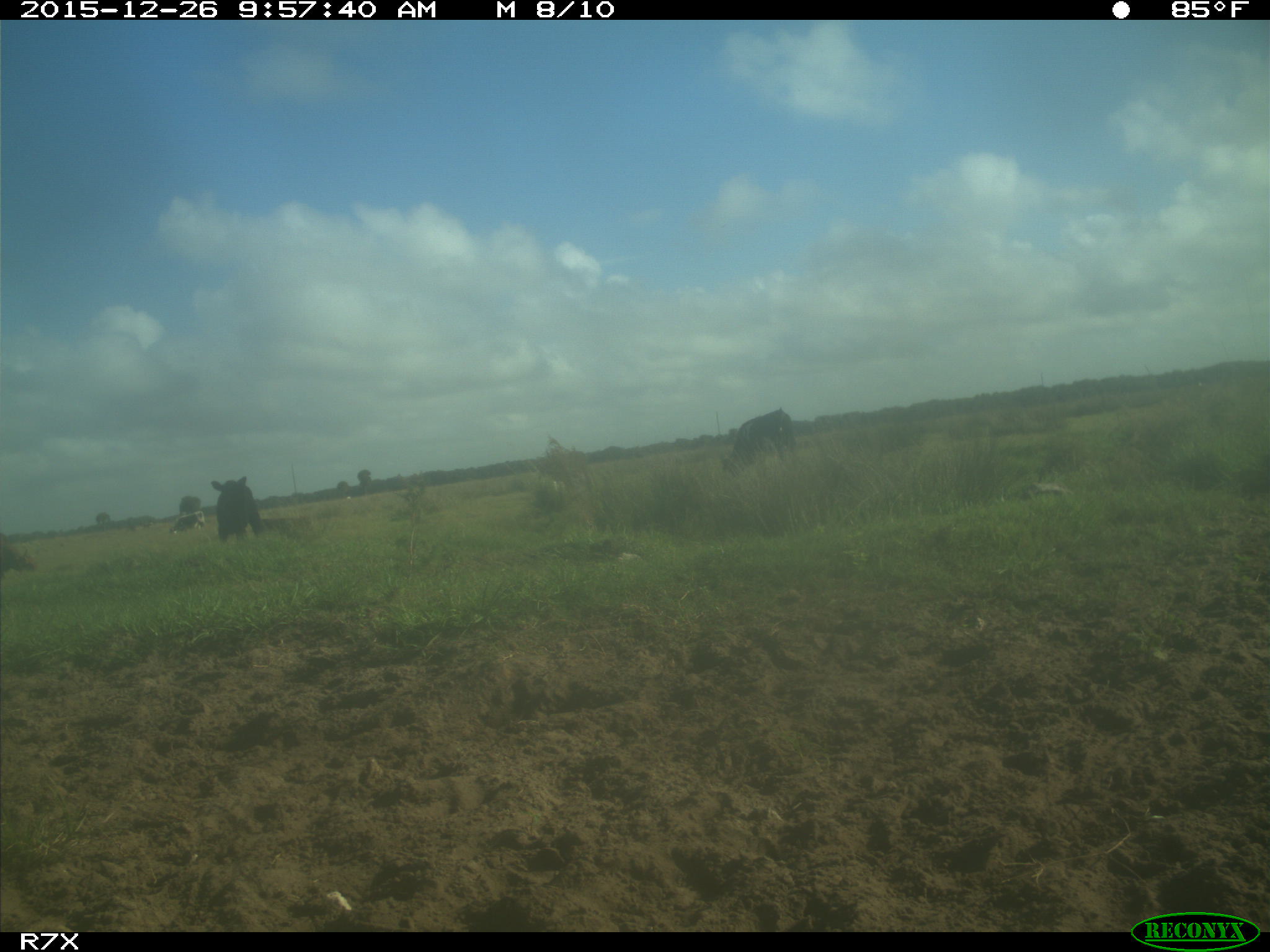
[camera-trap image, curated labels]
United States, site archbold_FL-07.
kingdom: Animalia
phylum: Chordata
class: Mammalia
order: Artiodactyla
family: Bovidae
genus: Bos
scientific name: Bos taurus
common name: domestic cow